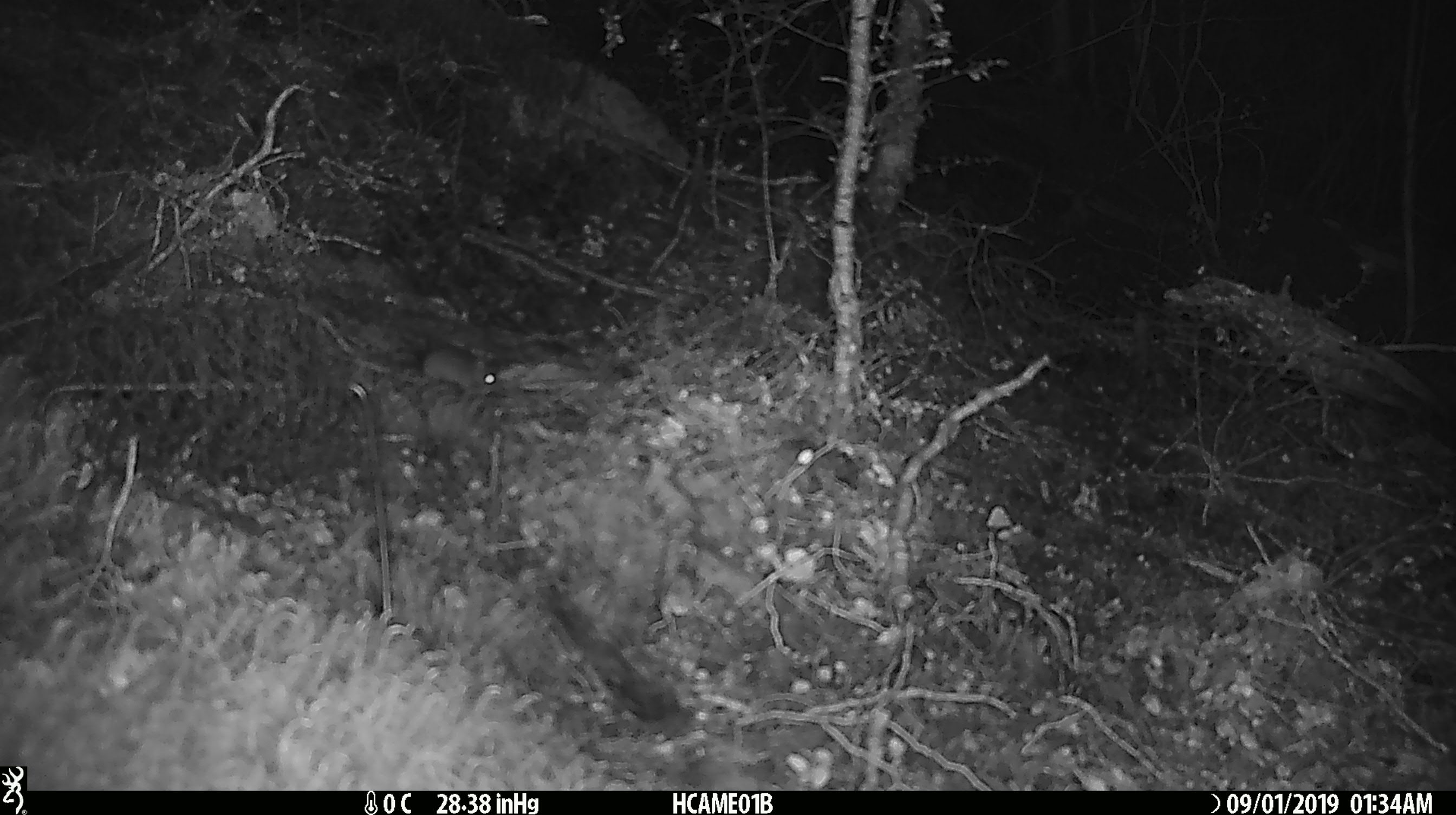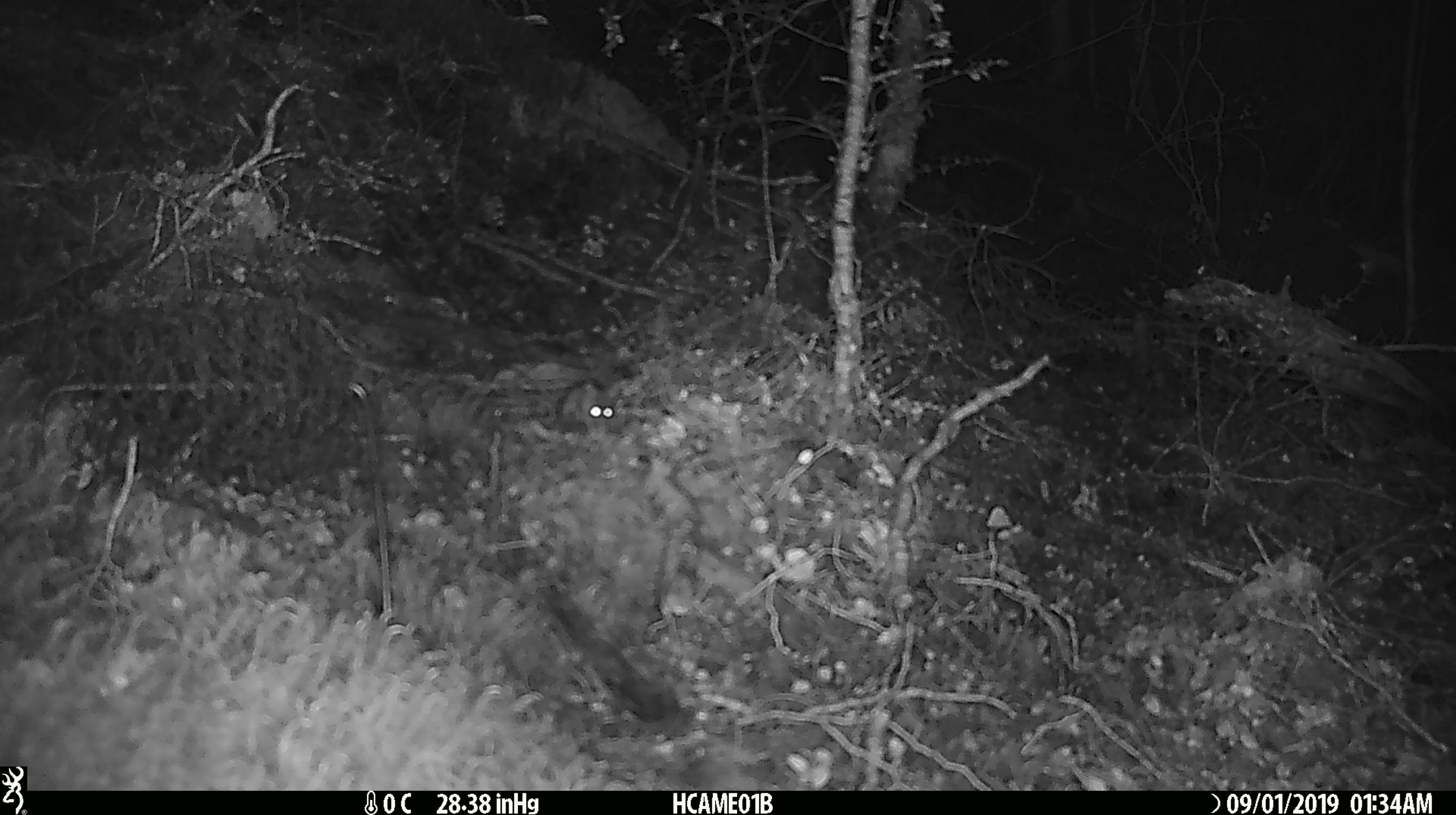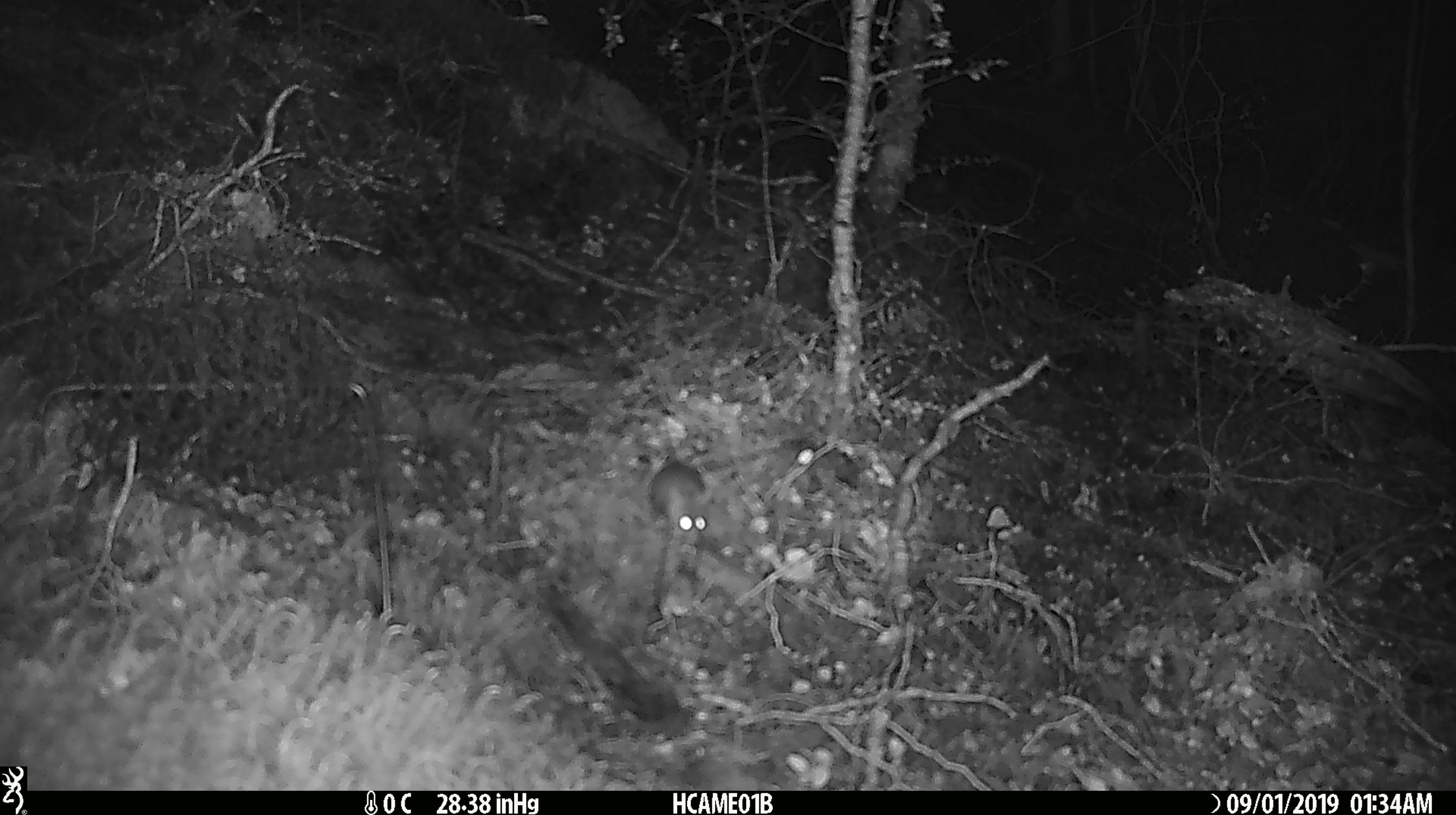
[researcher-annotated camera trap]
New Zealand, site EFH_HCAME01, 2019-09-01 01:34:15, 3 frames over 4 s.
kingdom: Animalia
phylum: Chordata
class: Mammalia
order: Rodentia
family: Muridae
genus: Mus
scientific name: Mus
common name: mouse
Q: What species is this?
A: Mouse (Mus).